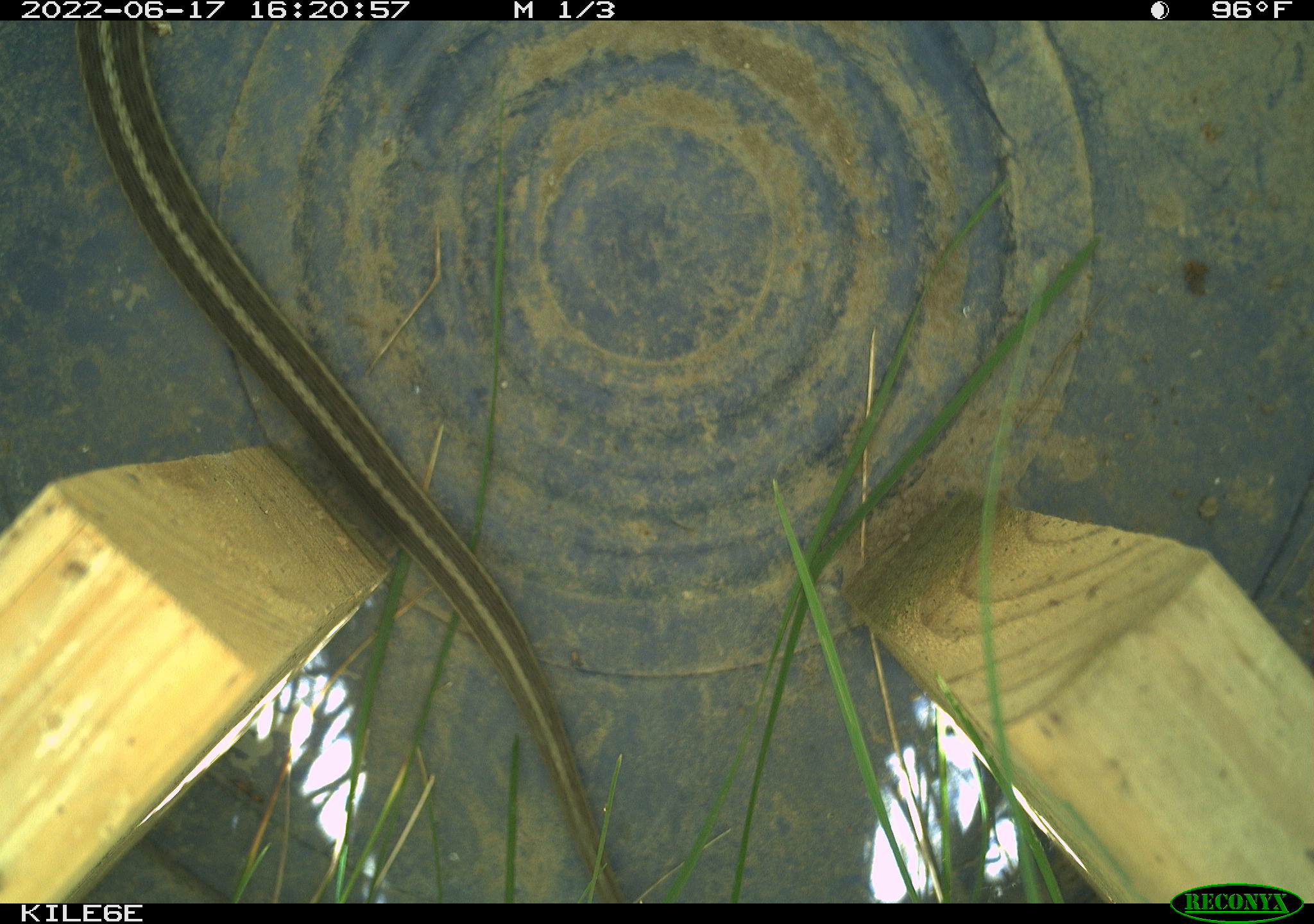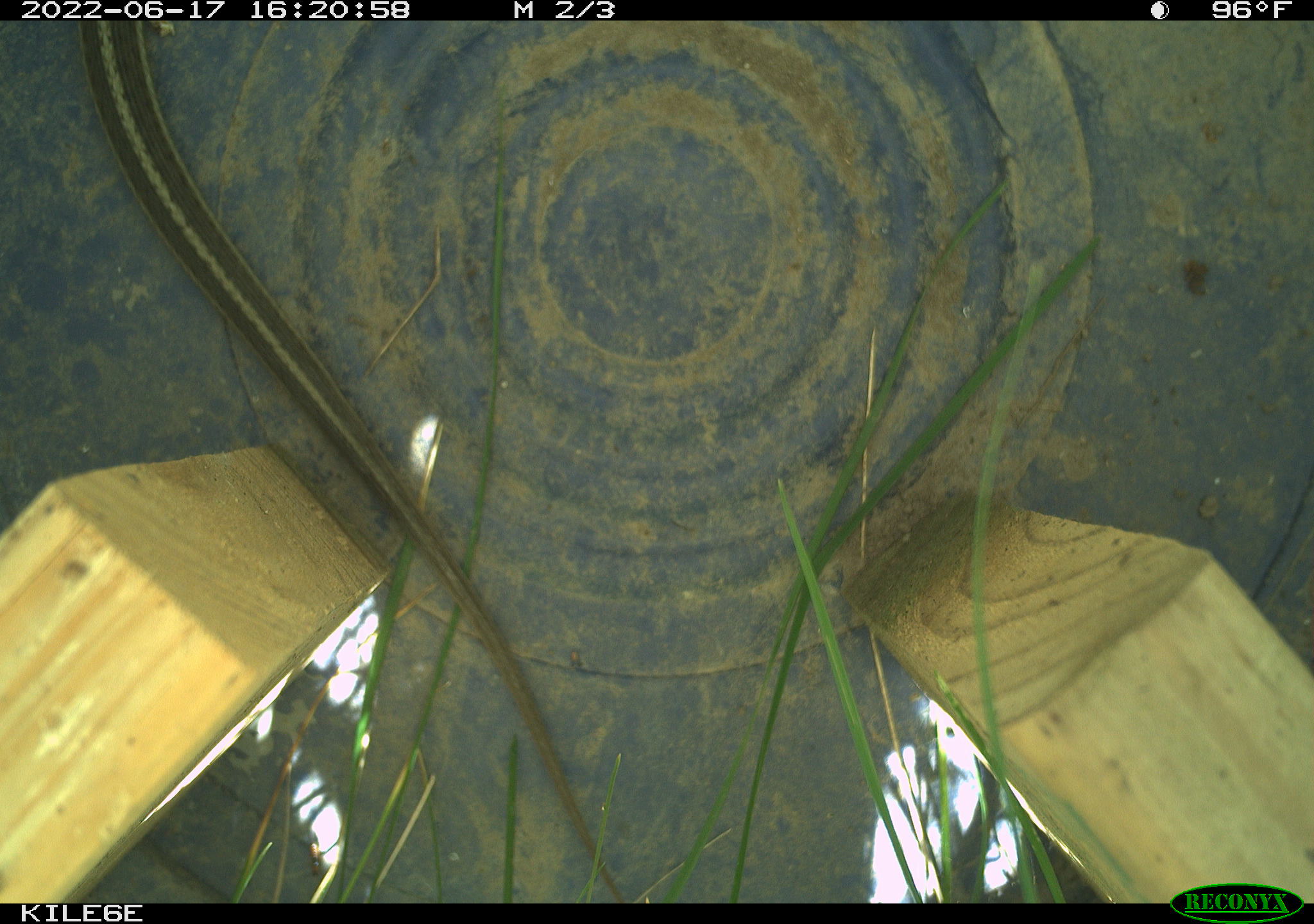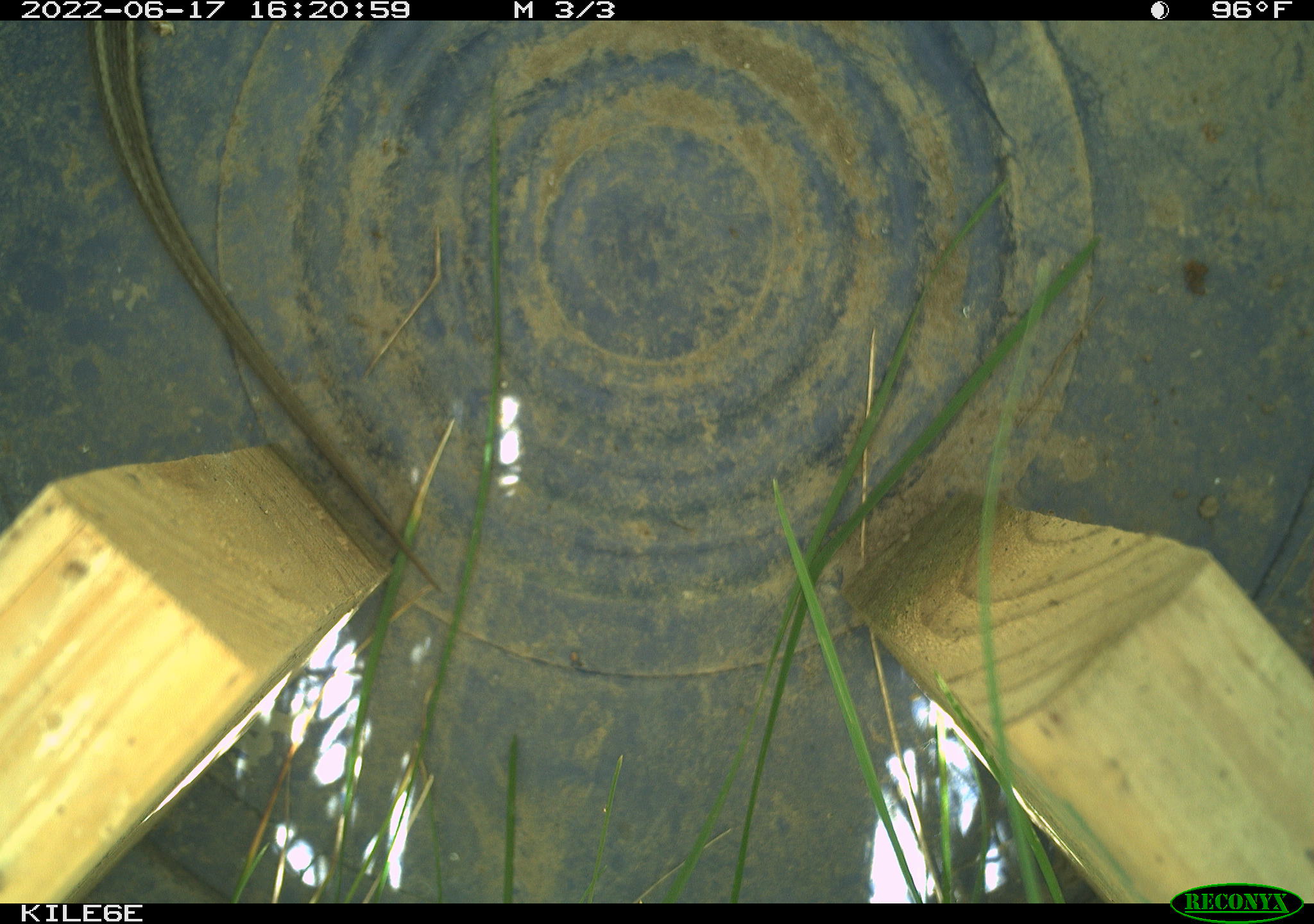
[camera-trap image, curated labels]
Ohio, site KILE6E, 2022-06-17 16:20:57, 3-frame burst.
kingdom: Animalia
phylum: Chordata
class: Reptilia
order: Squamata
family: Colubridae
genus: Thamnophis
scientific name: Thamnophis sirtalis sirtalis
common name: eastern gartersnake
Eastern gartersnake (Thamnophis sirtalis sirtalis).